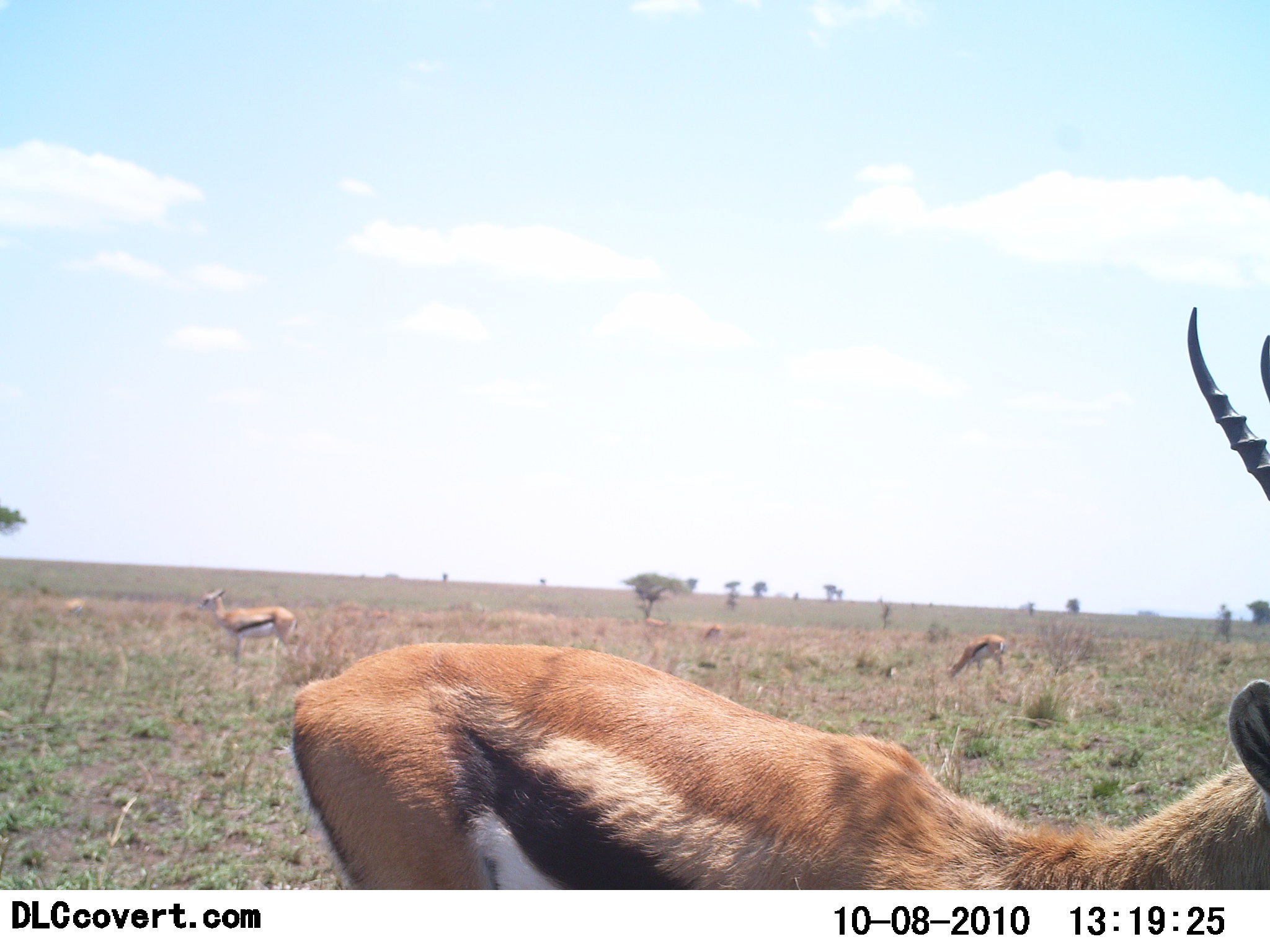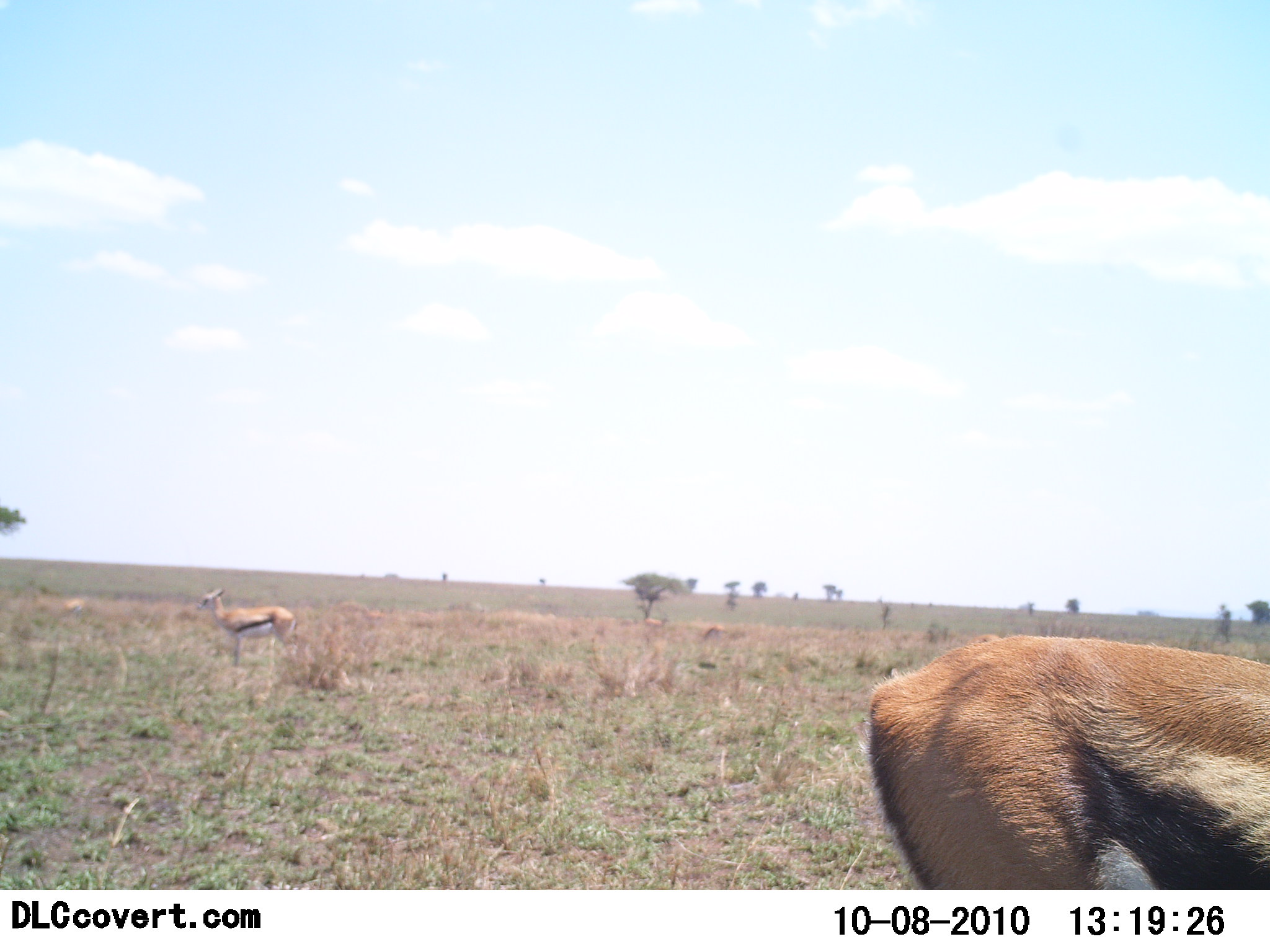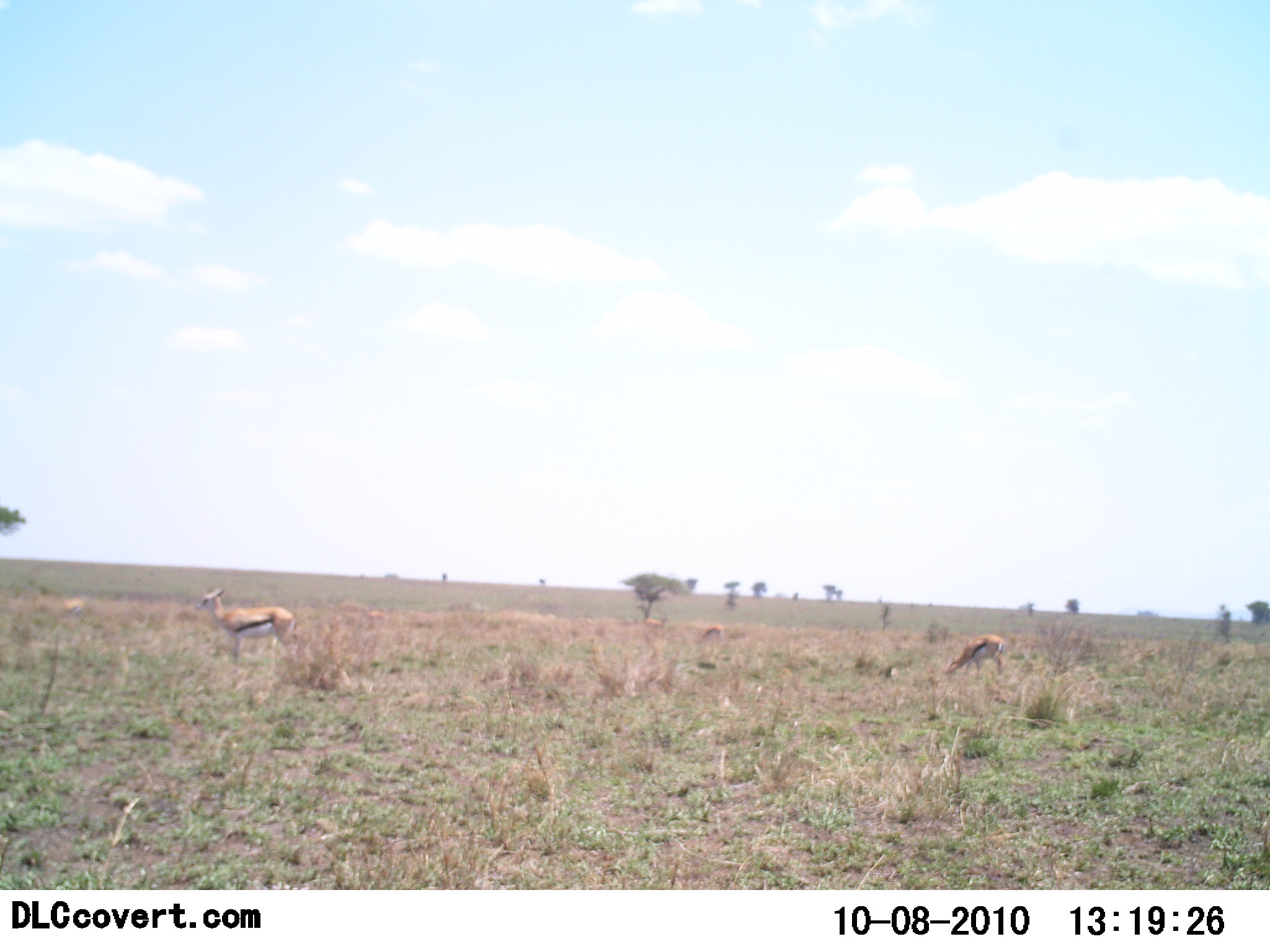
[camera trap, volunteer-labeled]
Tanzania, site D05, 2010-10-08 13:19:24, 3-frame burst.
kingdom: Animalia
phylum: Chordata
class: Mammalia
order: Artiodactyla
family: Bovidae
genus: Eudorcas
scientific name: Eudorcas thomsonii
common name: thomson's gazelle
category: gazellethomsons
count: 3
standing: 82%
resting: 0%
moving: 73%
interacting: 0%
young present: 0%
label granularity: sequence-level